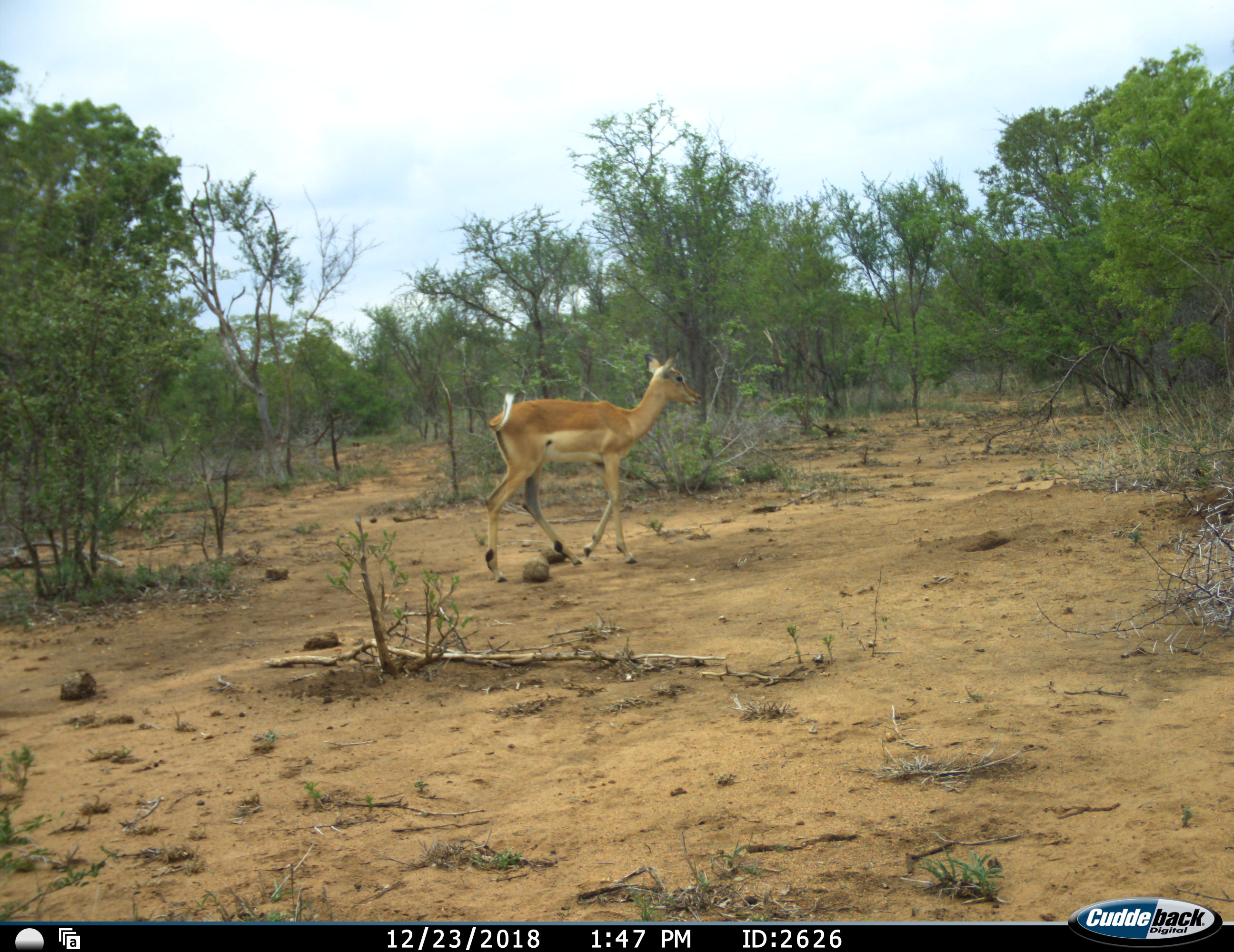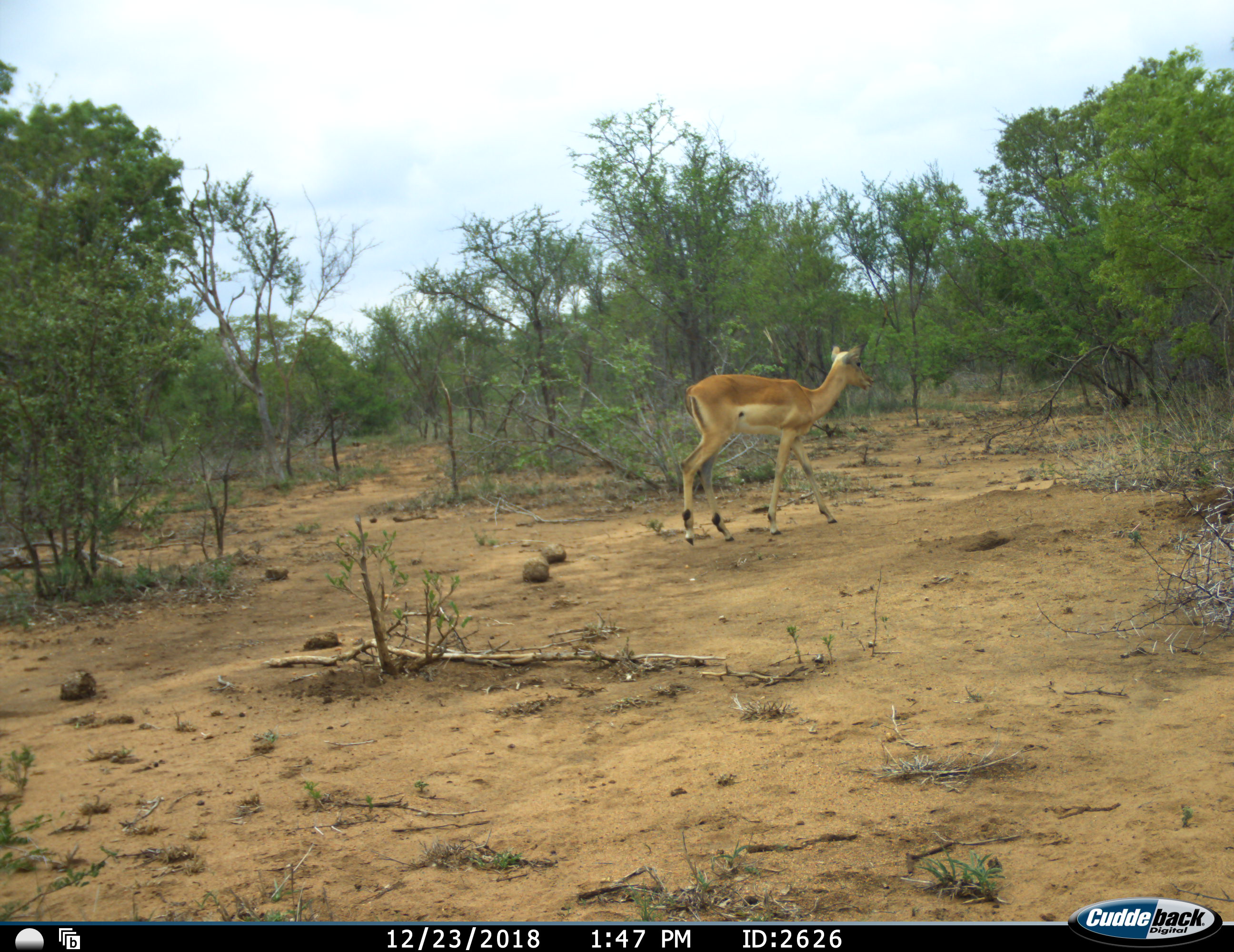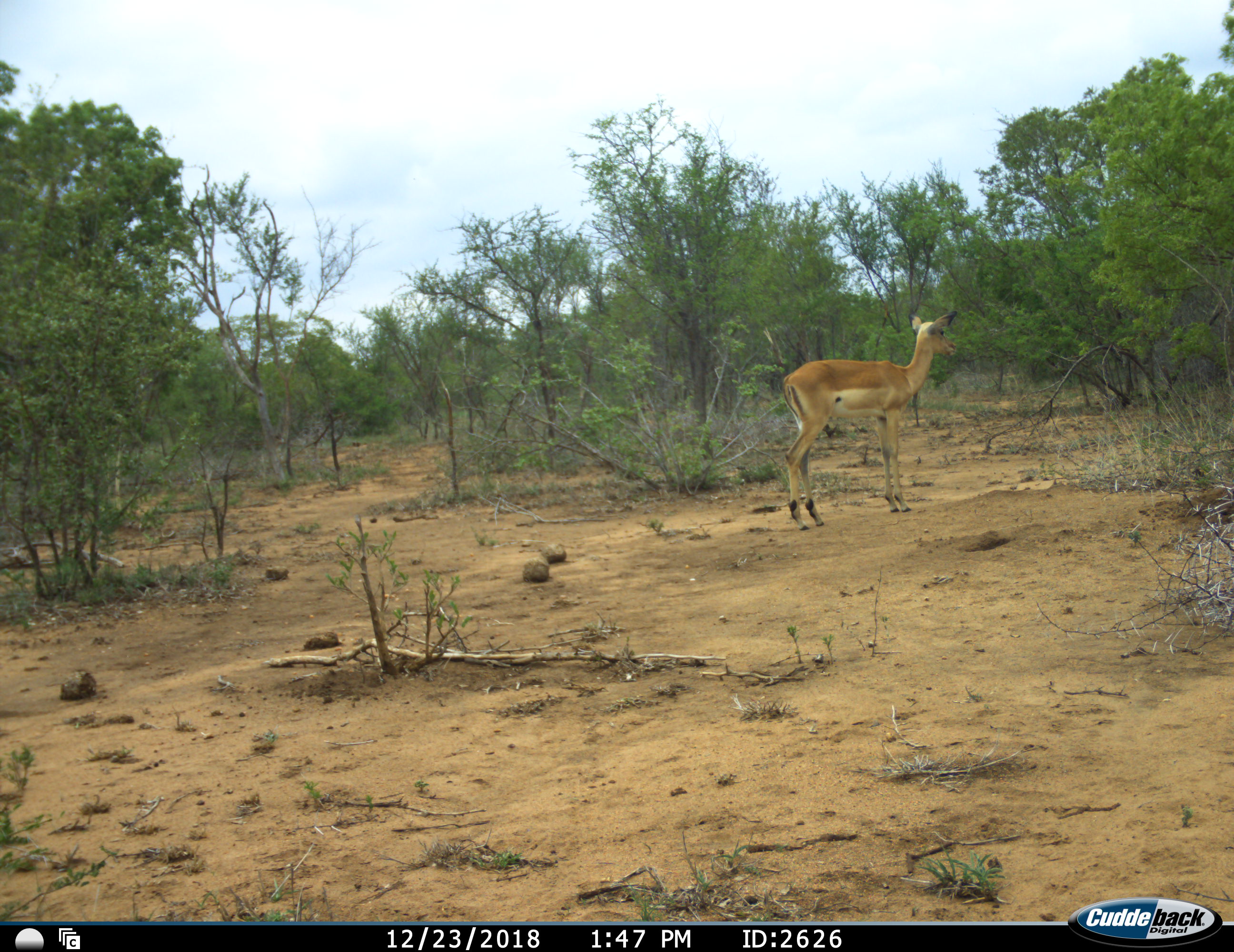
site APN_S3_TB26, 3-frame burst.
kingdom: Animalia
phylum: Chordata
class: Mammalia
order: Artiodactyla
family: Bovidae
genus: Aepyceros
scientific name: Aepyceros melampus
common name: impala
Impala (Aepyceros melampus), count 1. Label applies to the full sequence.